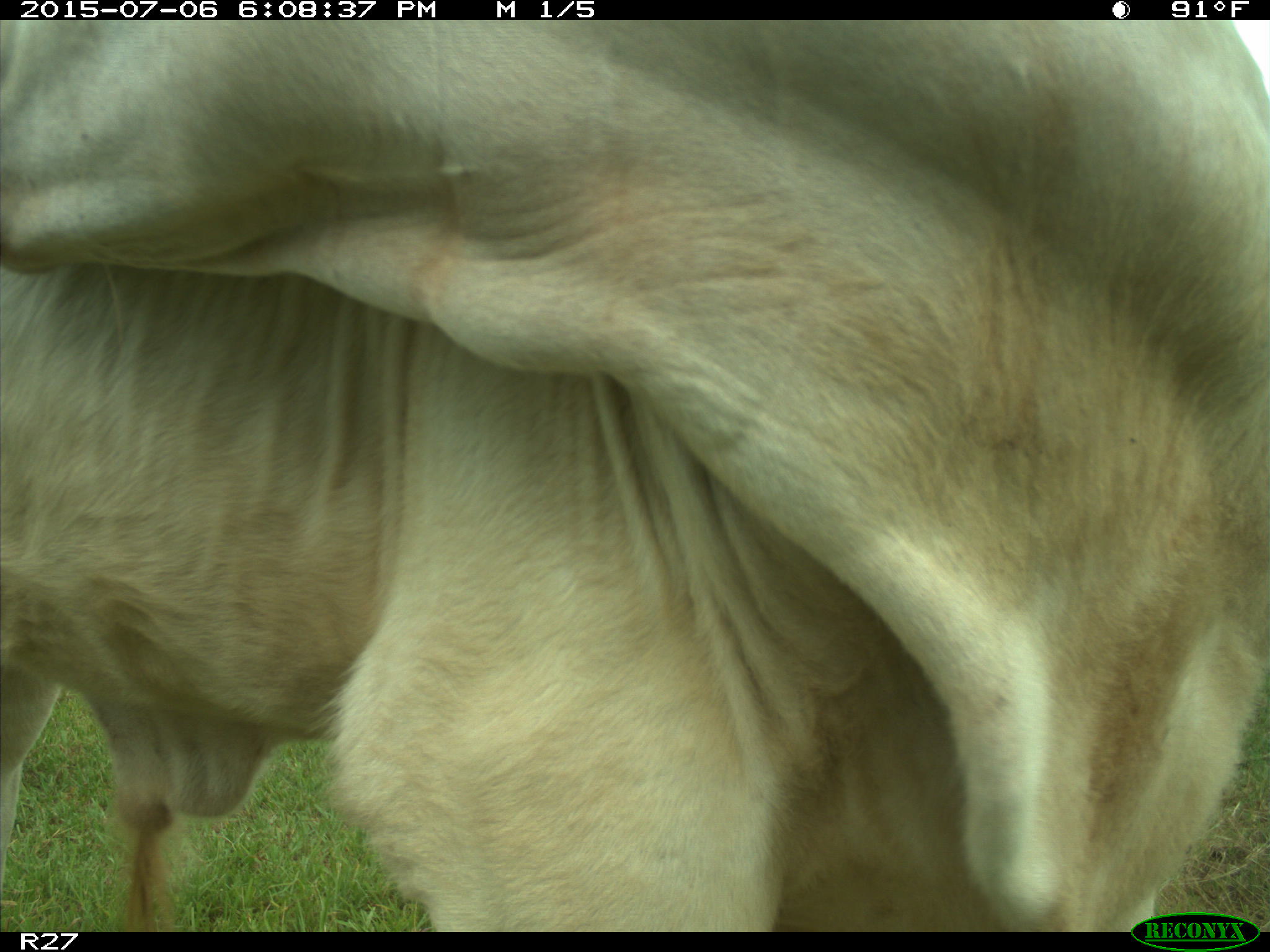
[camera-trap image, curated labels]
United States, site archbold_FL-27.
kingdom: Animalia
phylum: Chordata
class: Mammalia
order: Artiodactyla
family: Bovidae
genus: Bos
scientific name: Bos taurus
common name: domestic cow